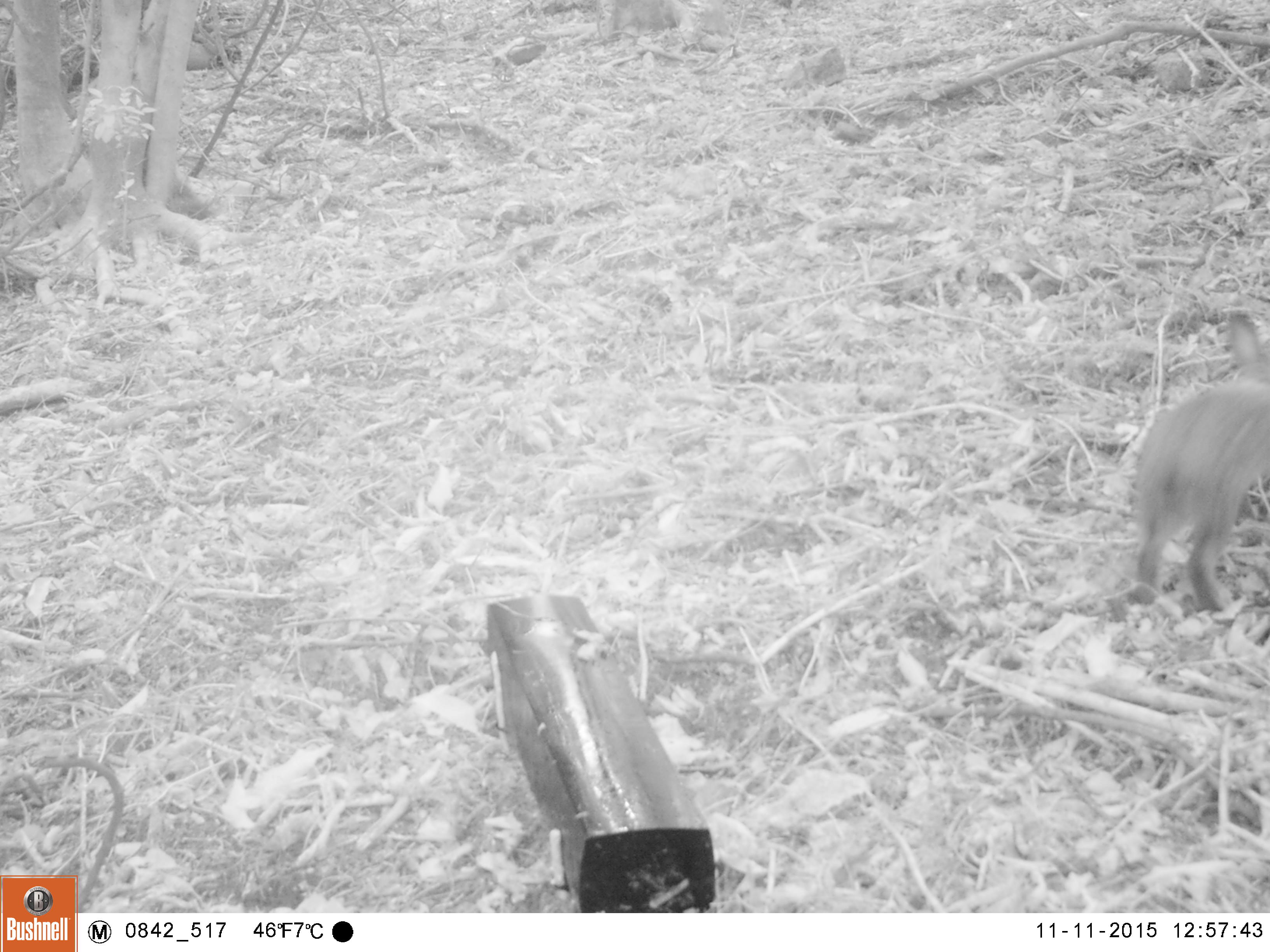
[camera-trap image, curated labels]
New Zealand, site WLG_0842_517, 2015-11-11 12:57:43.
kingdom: Animalia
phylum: Chordata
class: Mammalia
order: Lagomorpha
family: Leporidae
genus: Oryctolagus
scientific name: Oryctolagus cuniculus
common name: european rabbit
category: rabbit